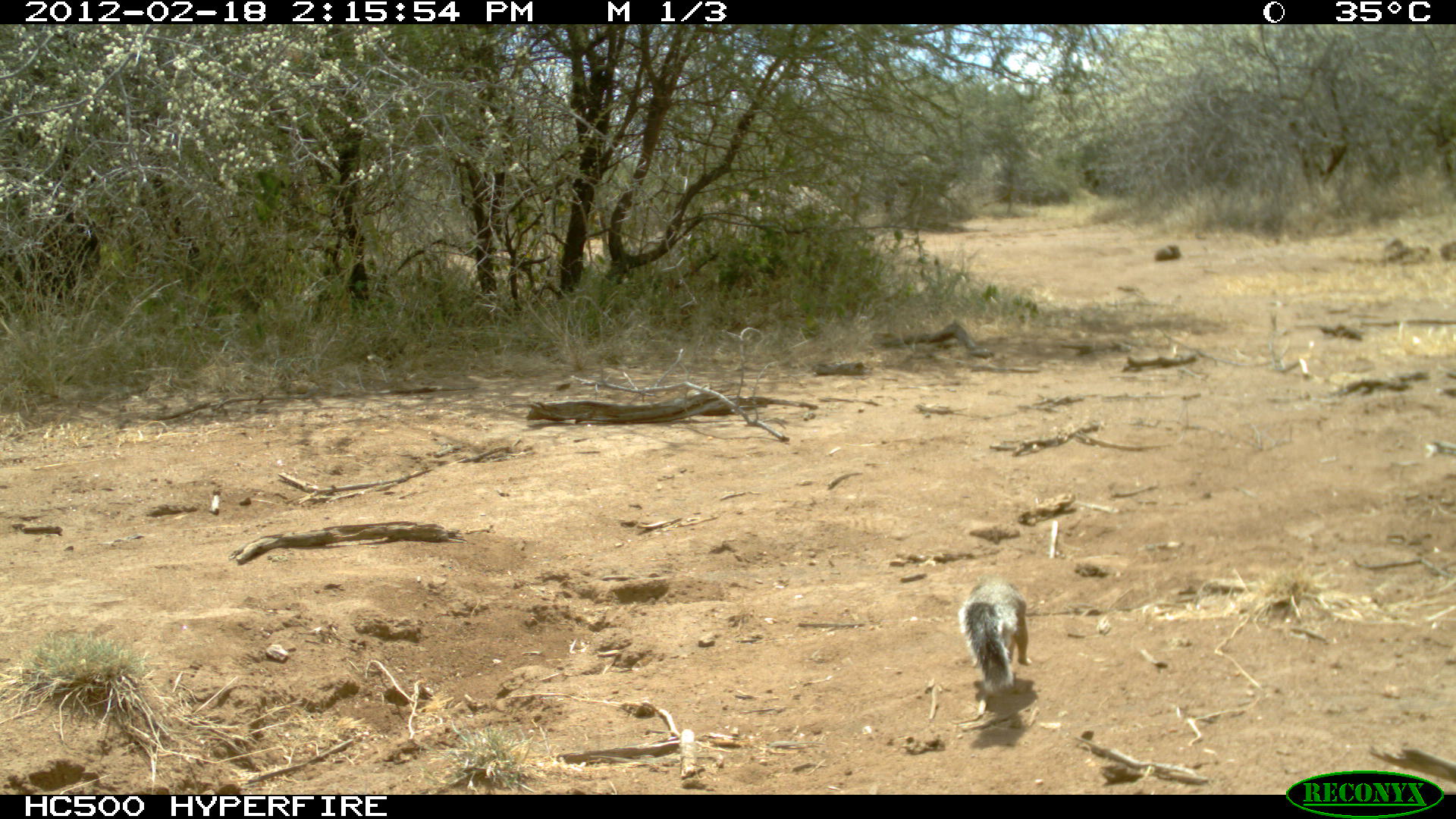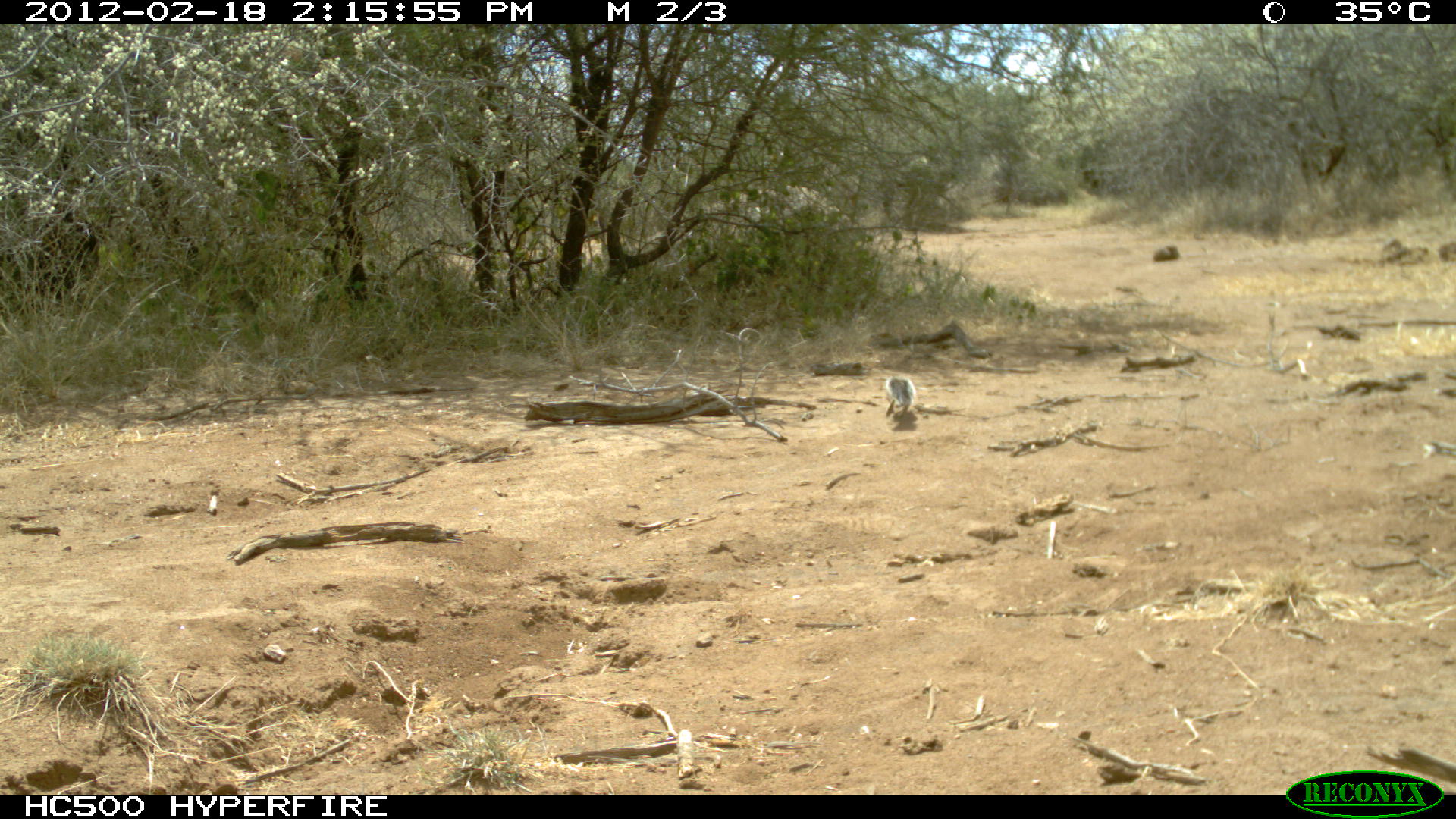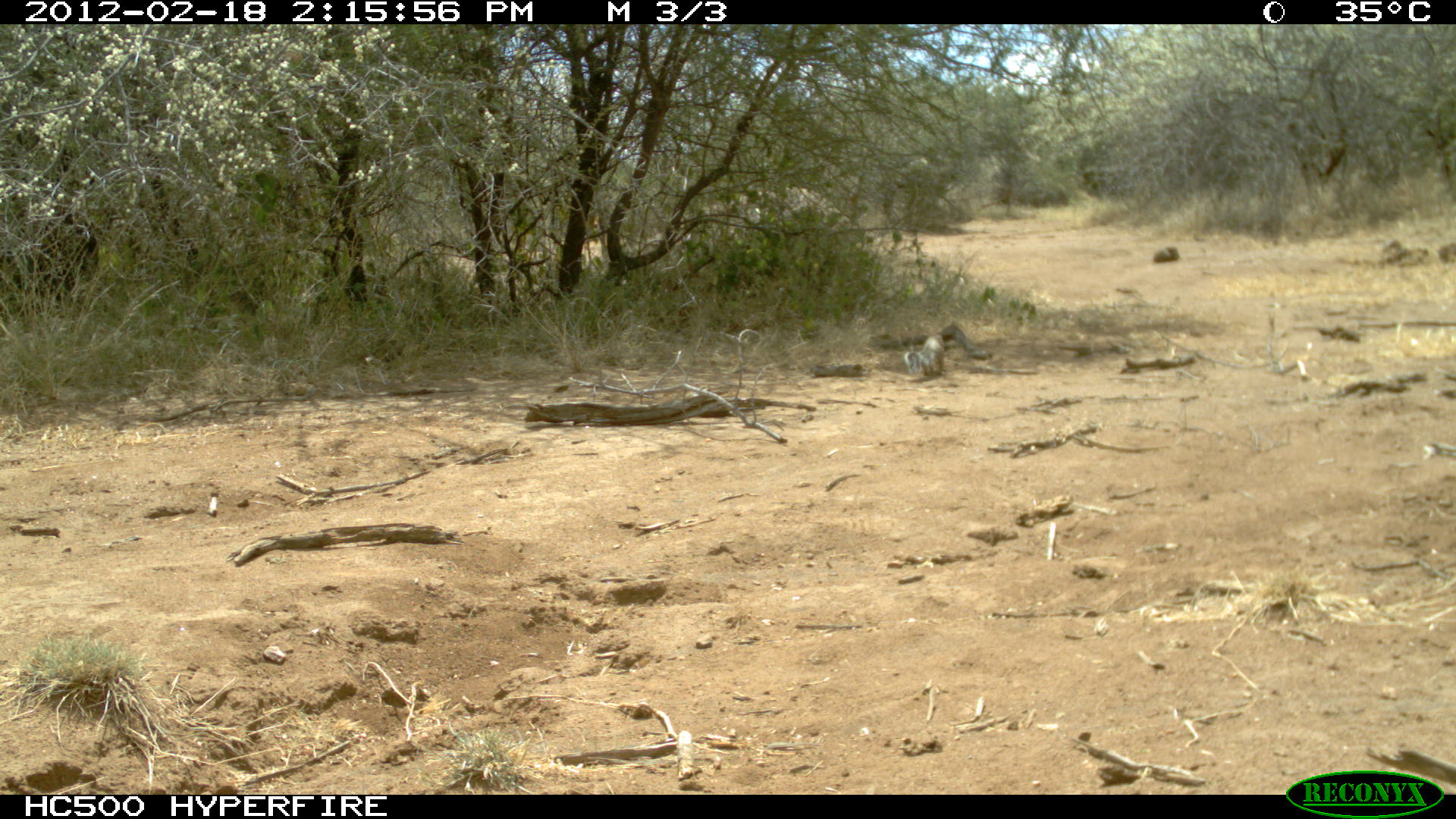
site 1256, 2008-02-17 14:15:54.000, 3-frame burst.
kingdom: Animalia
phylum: Chordata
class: Mammalia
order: Rodentia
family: Sciuridae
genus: Euxerus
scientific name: Euxerus erythropus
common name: striped ground squirrel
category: xerus erythropus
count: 1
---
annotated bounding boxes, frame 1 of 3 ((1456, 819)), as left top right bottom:
xerus erythropus: 956 580 1031 695